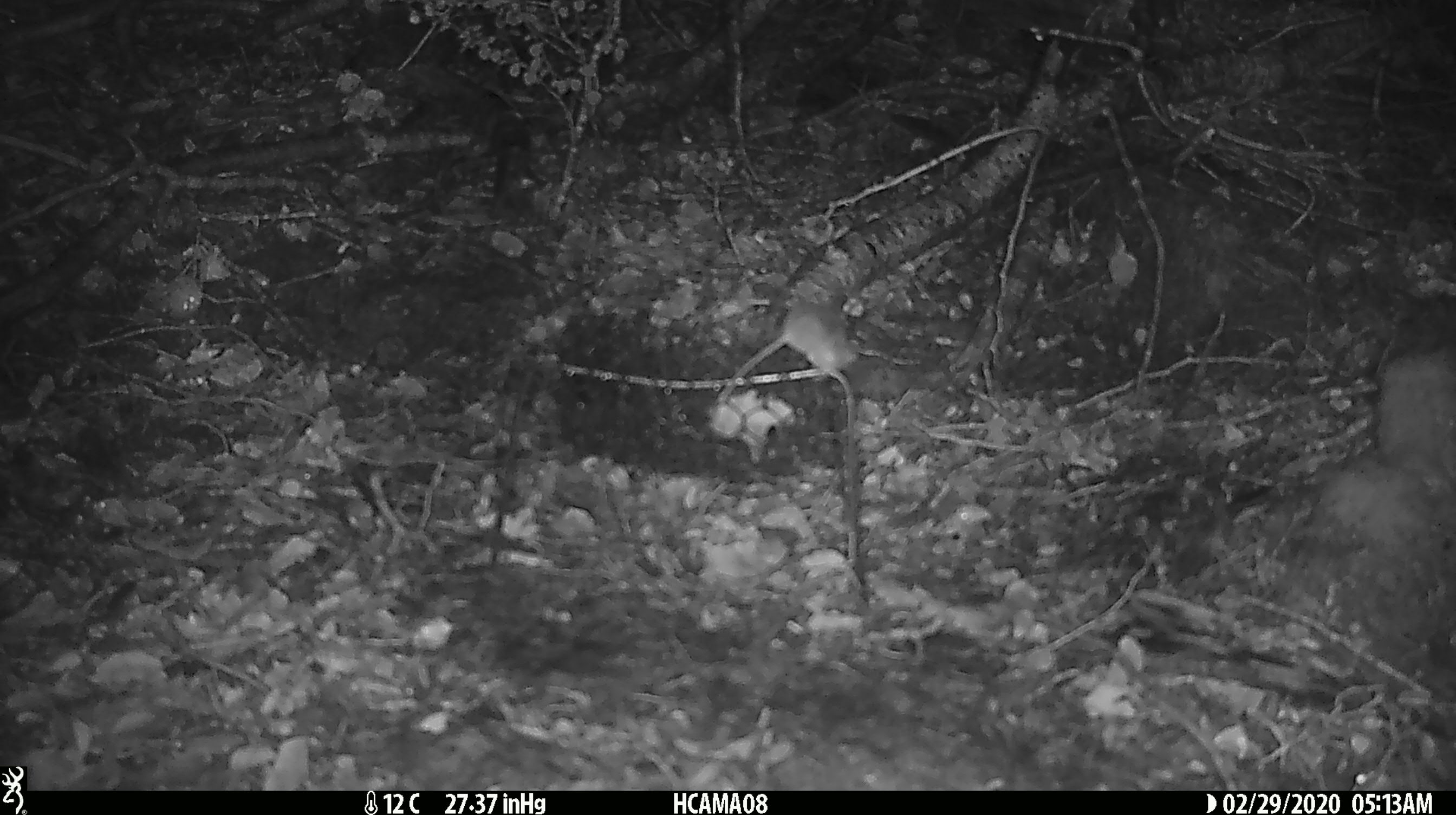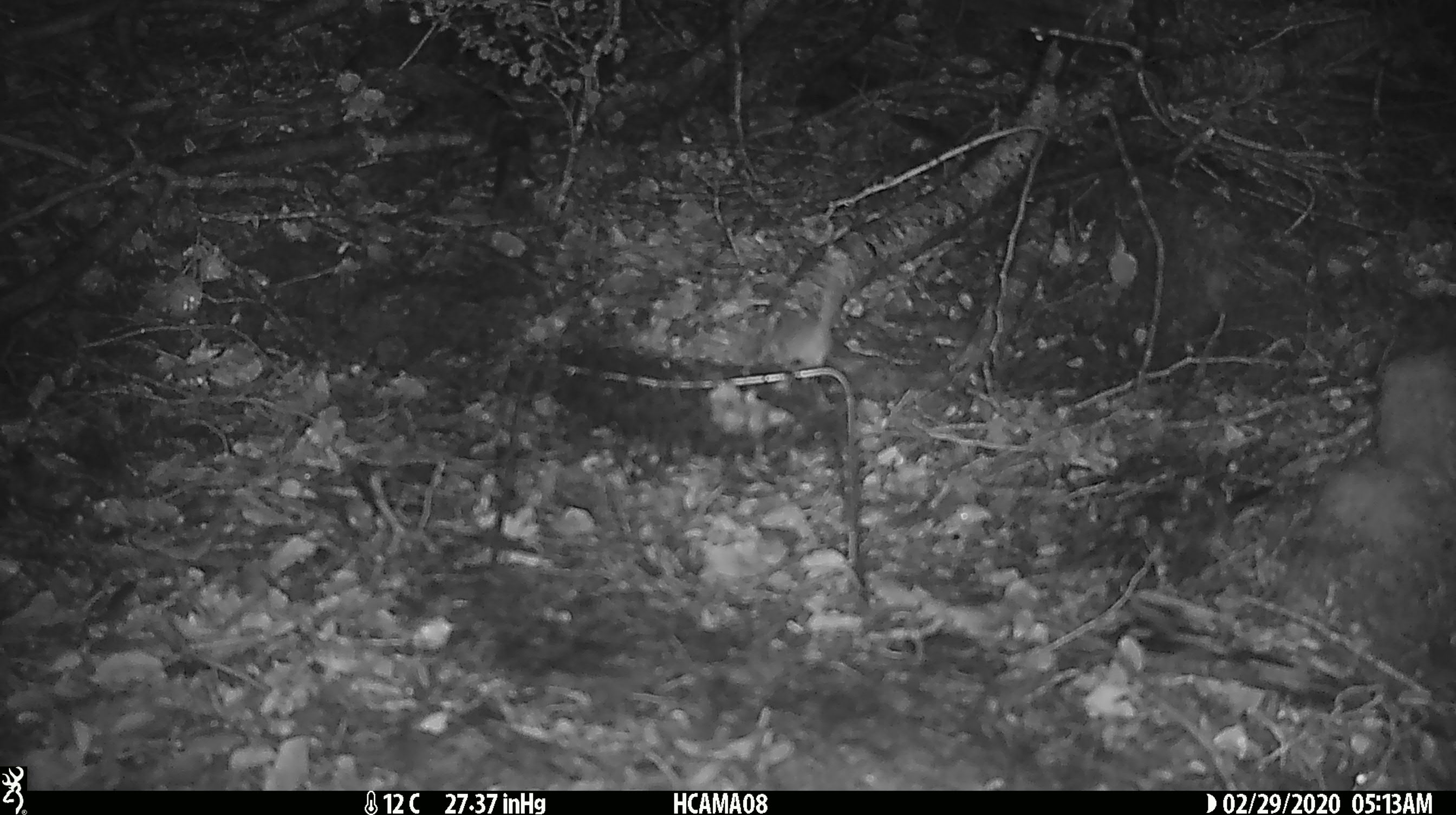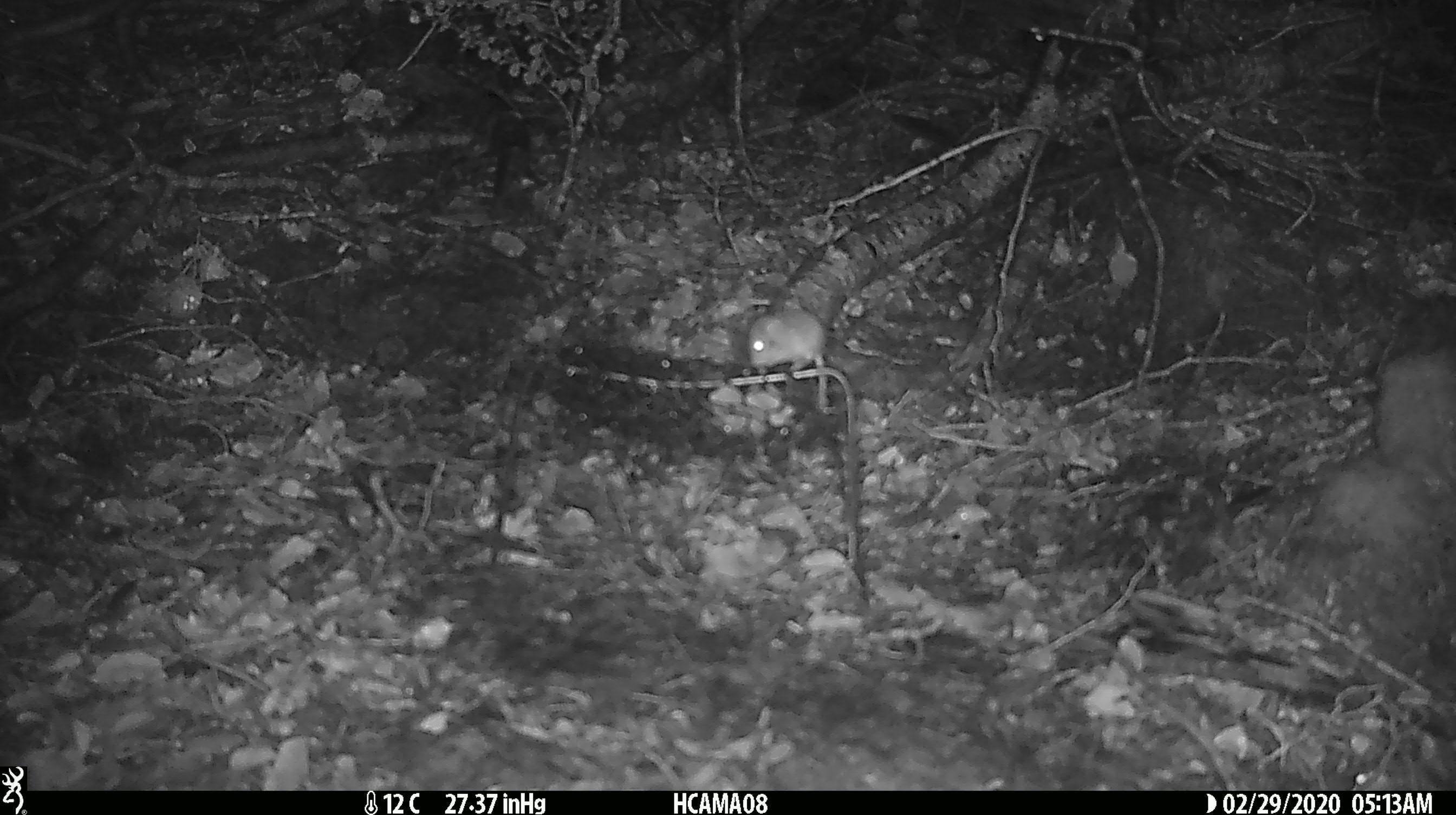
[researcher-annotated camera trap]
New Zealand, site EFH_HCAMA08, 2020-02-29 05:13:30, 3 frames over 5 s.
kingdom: Animalia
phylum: Chordata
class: Mammalia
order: Rodentia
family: Muridae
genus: Mus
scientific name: Mus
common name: mouse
Mouse (Mus).